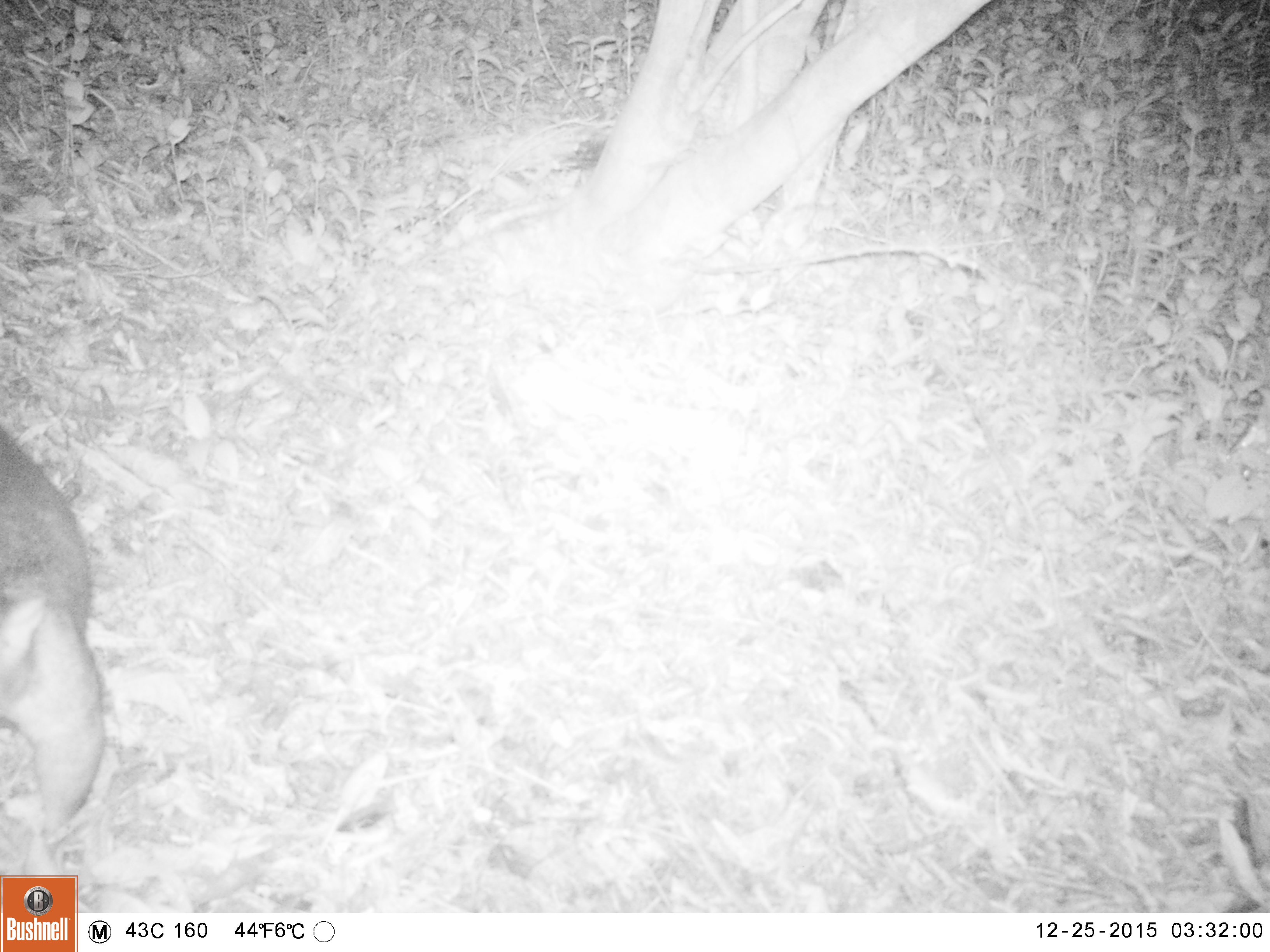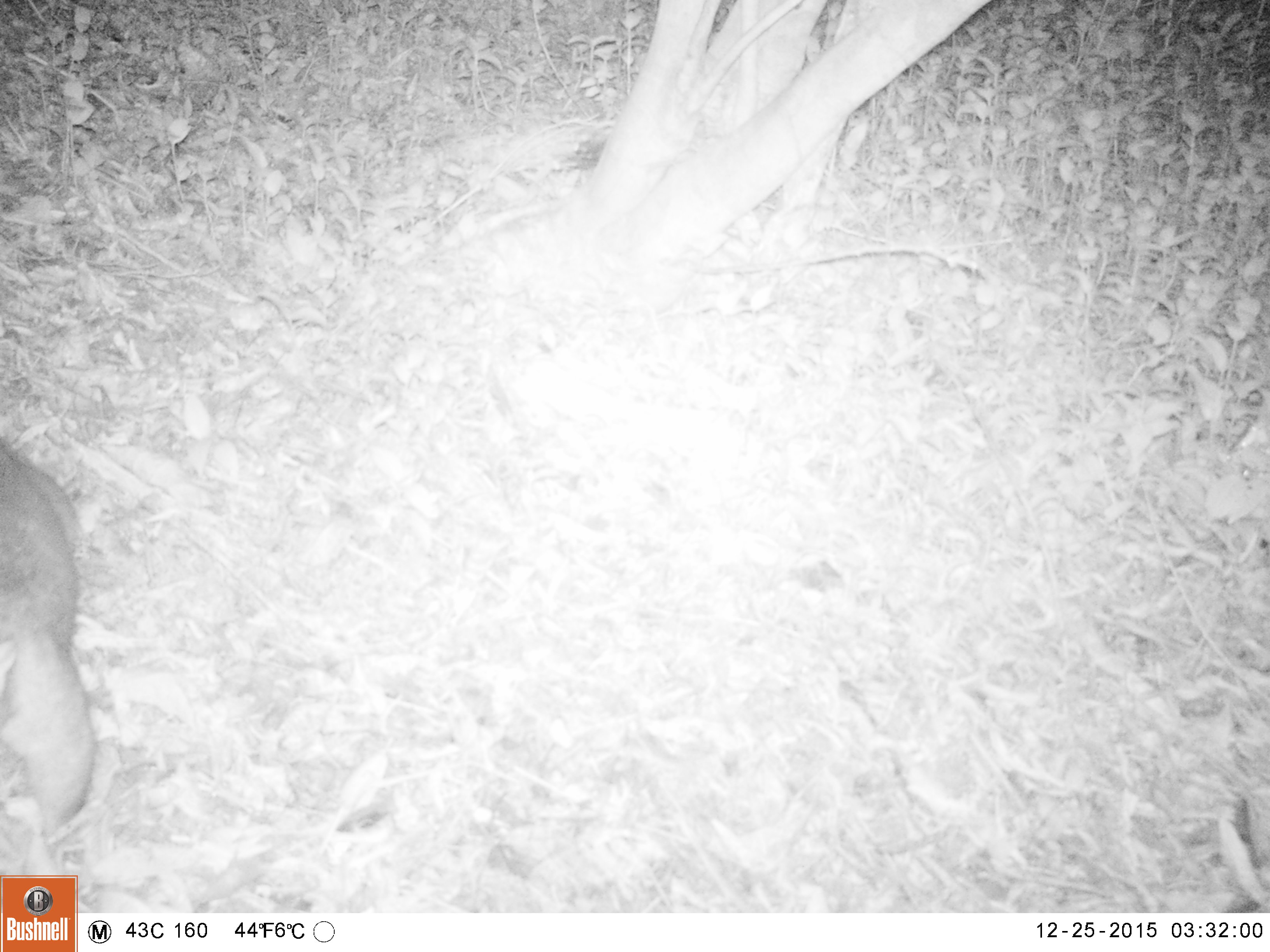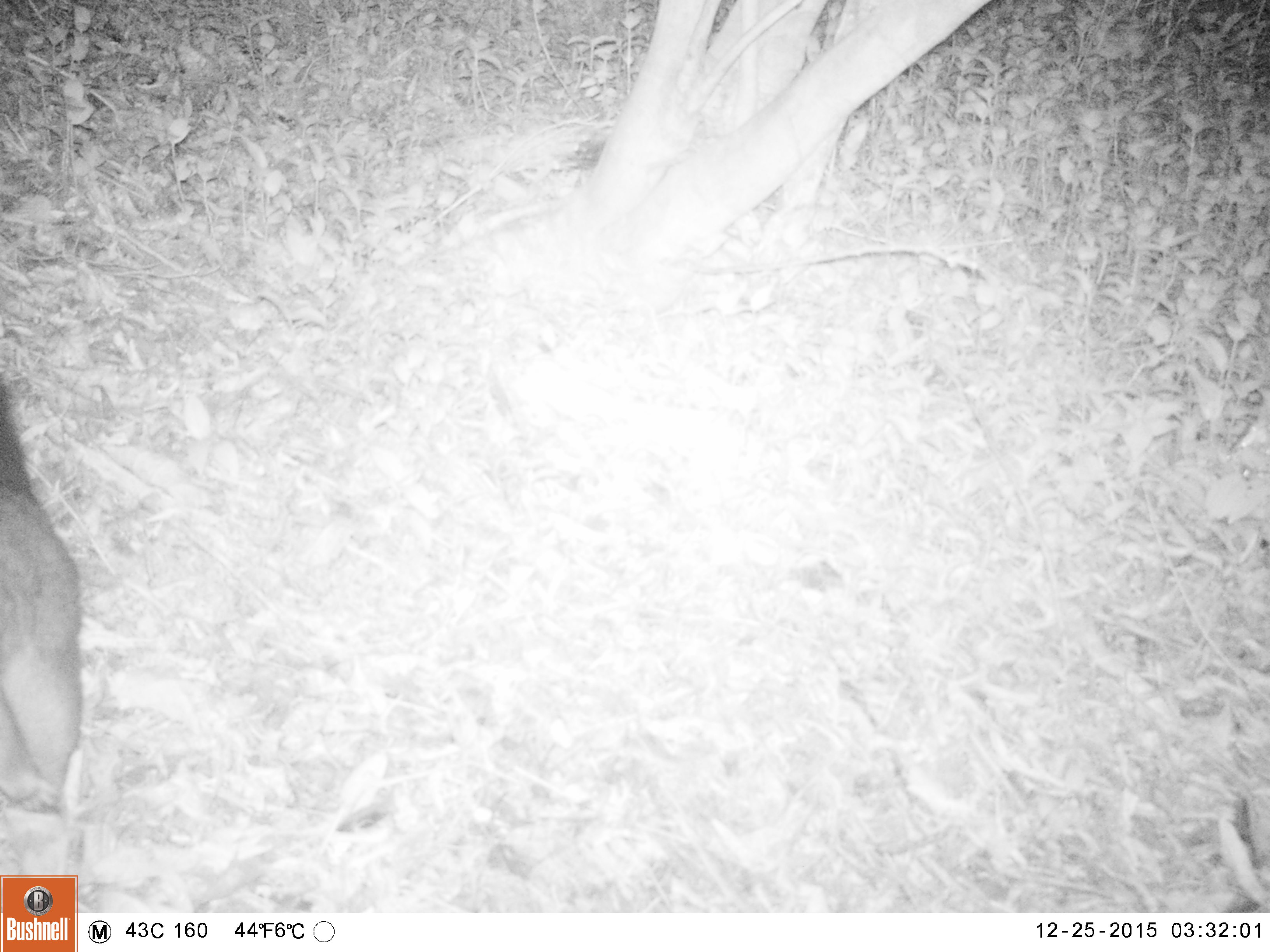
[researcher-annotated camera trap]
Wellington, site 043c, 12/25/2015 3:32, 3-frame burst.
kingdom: Animalia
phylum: Chordata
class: Mammalia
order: Didelphimorphia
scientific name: Didelphimorphia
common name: possum